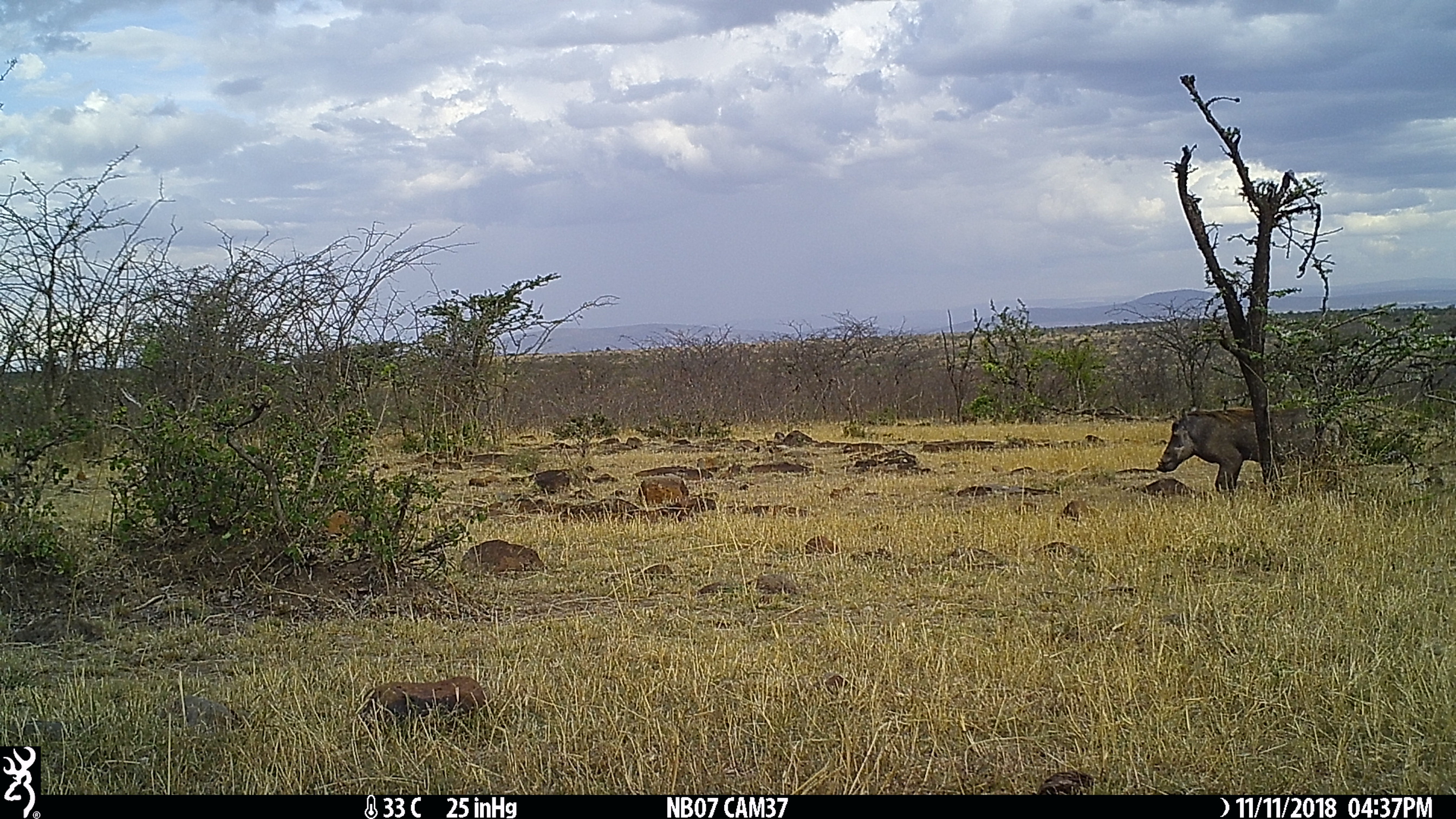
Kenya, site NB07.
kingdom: Animalia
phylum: Chordata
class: Mammalia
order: Artiodactyla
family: Suidae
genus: Phacochoerus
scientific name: Phacochoerus africanus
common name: common warthog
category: warthog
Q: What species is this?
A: Warthog (common warthog) (Phacochoerus africanus).